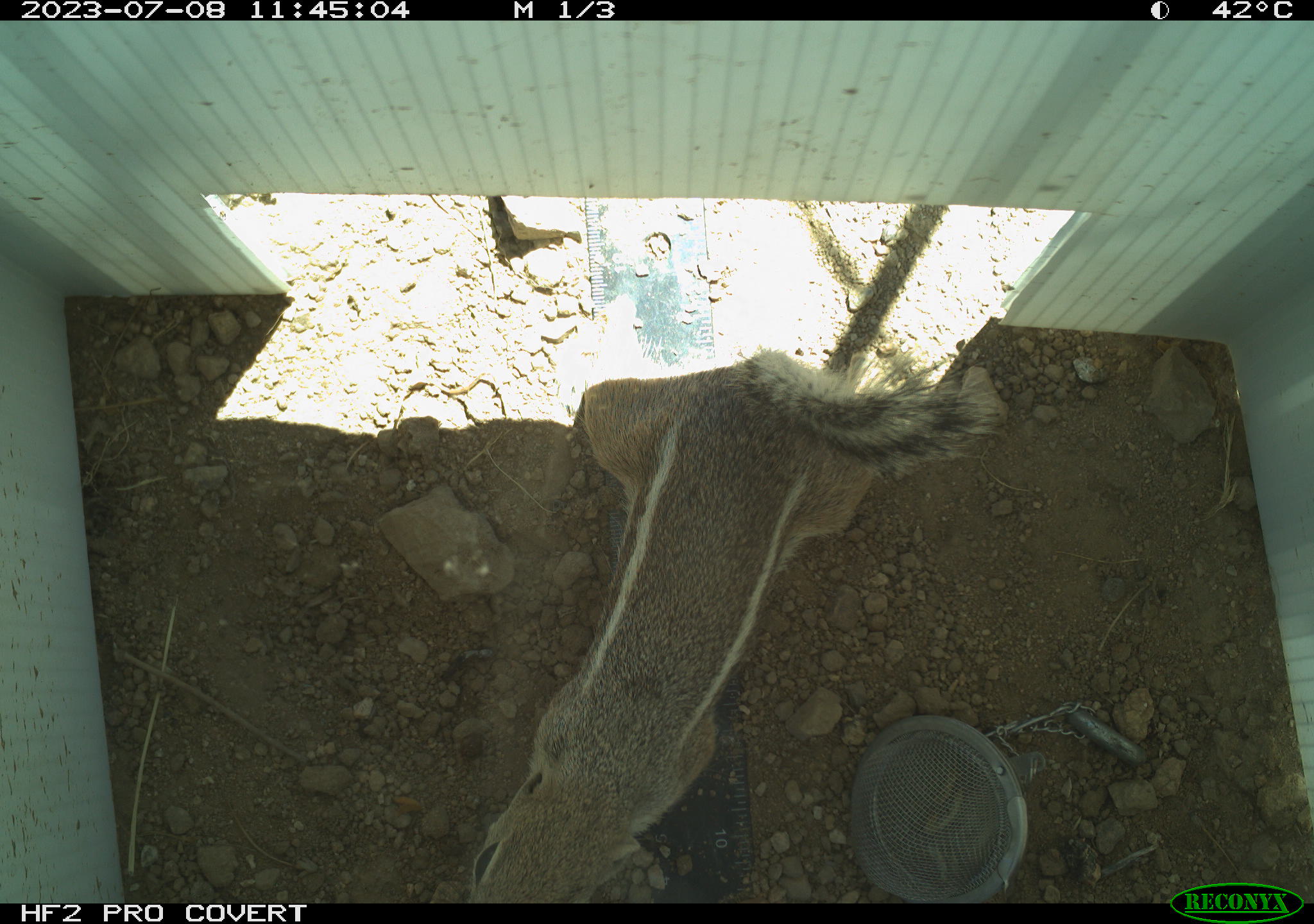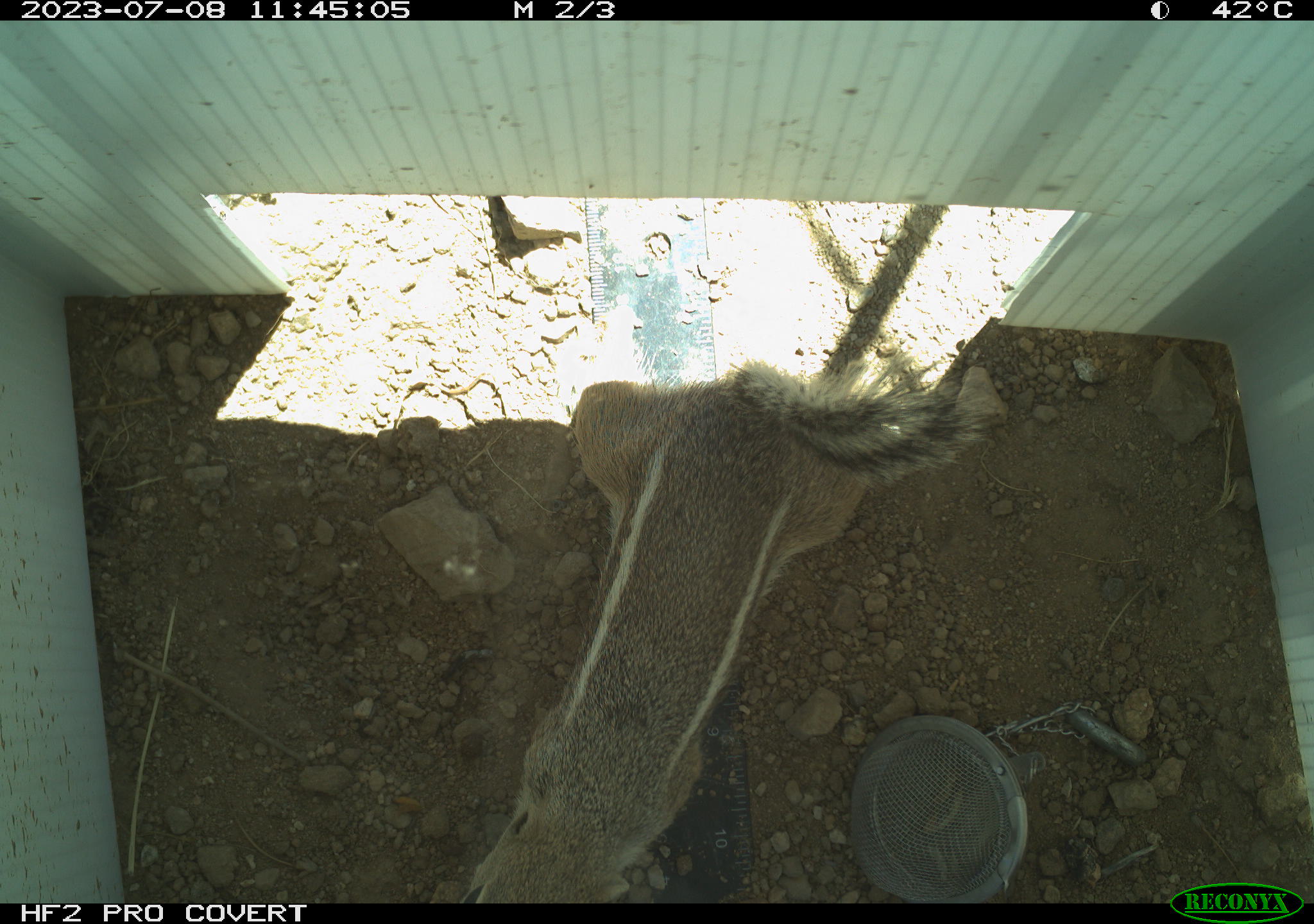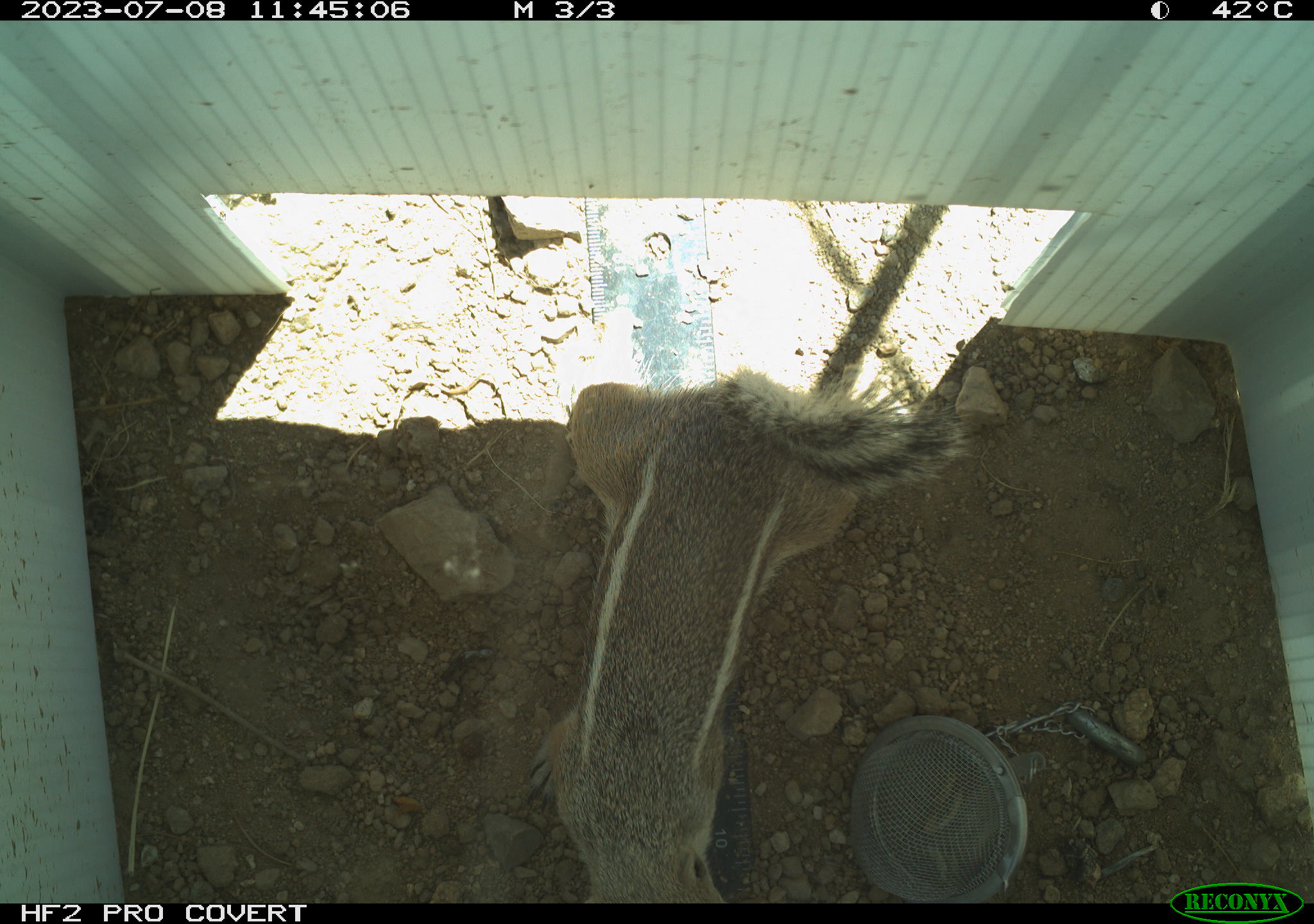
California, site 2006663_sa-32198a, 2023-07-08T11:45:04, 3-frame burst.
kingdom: Animalia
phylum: Chordata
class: Mammalia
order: Rodentia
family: Sciuridae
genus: Ammospermophilus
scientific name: Ammospermophilus leucurus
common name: white-tailed antelope squirrel